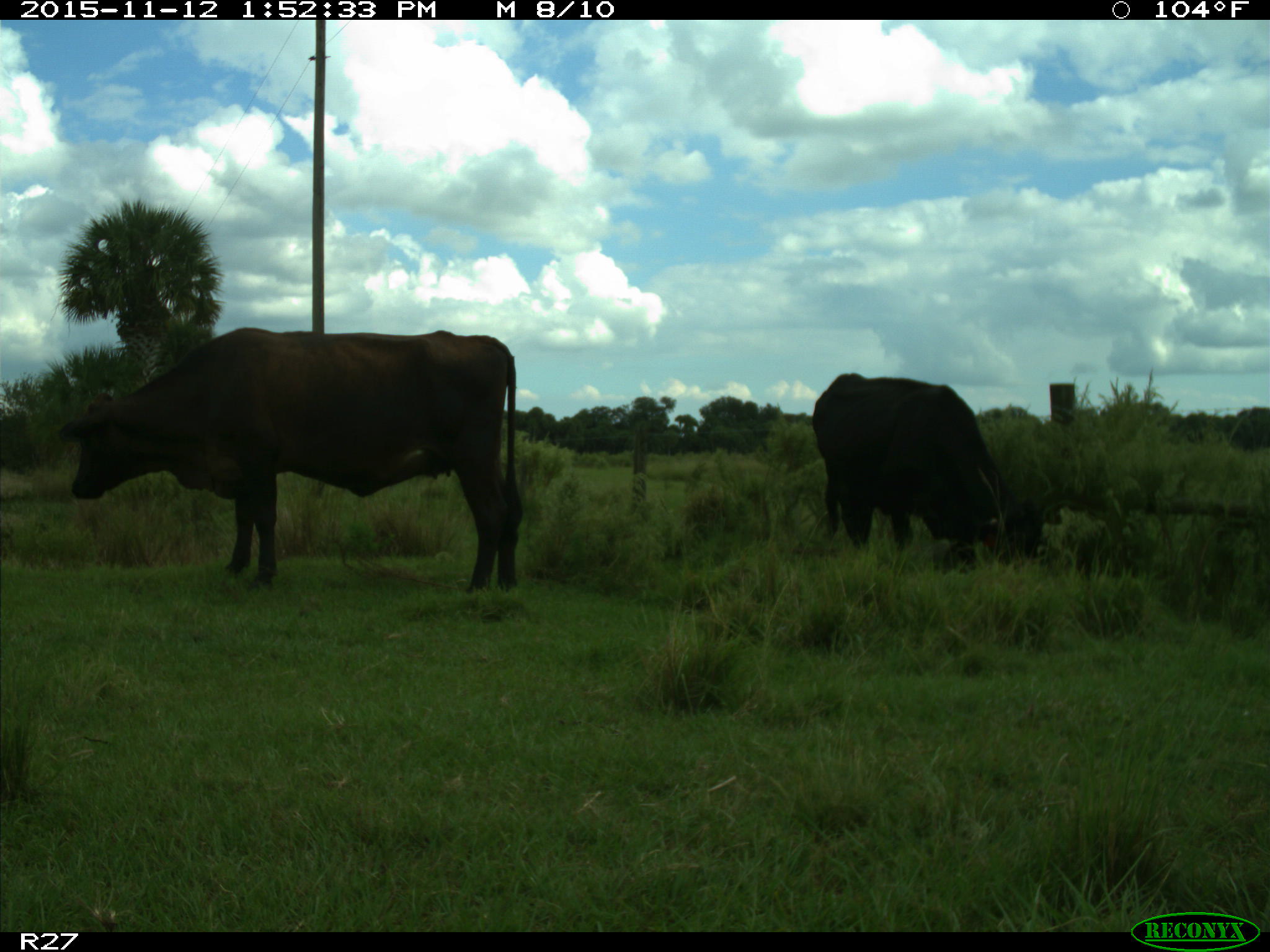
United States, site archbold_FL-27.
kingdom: Animalia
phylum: Chordata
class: Mammalia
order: Artiodactyla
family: Bovidae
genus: Bos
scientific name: Bos taurus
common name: domestic cow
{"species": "Bos taurus (domestic cow)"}